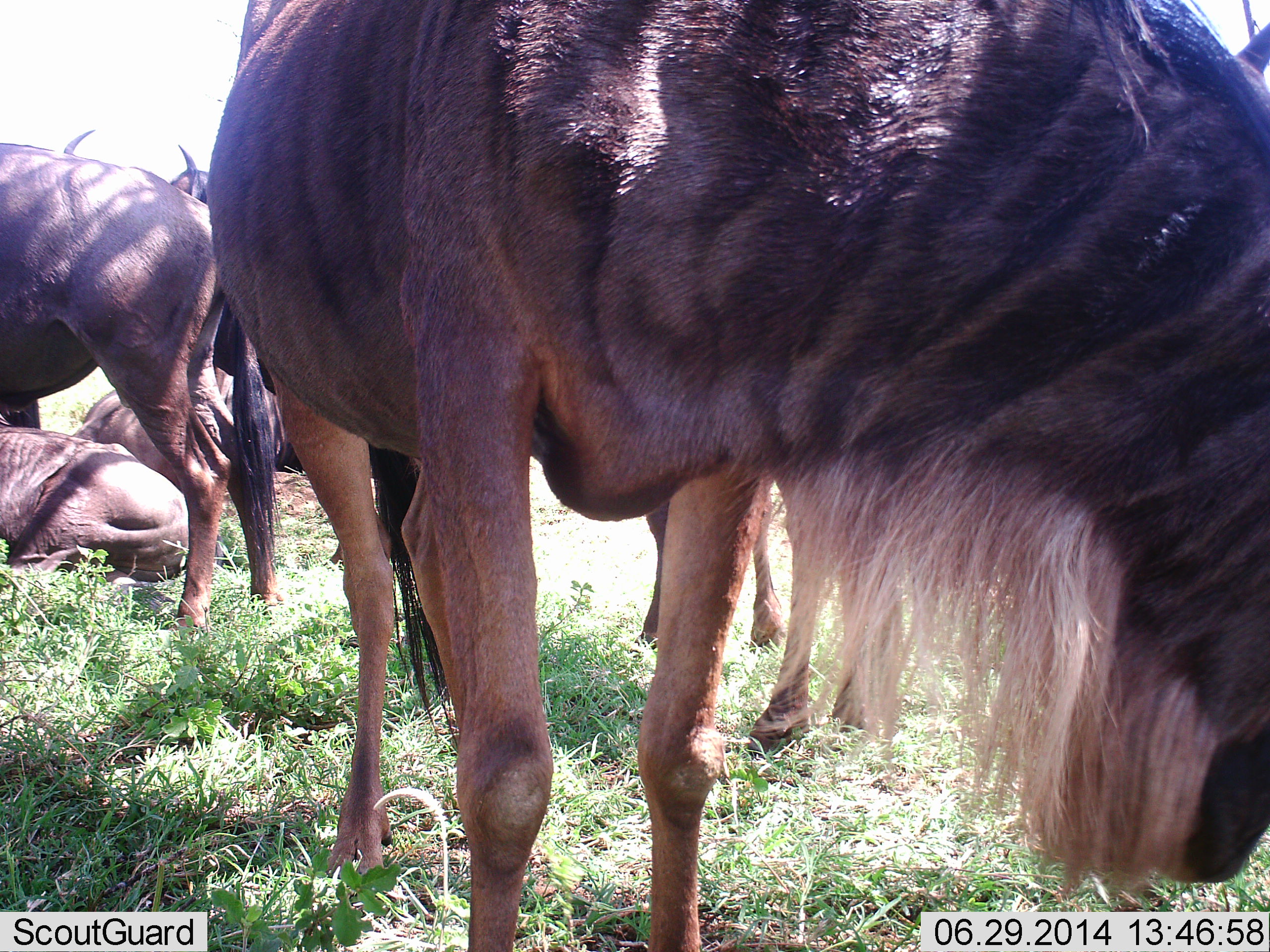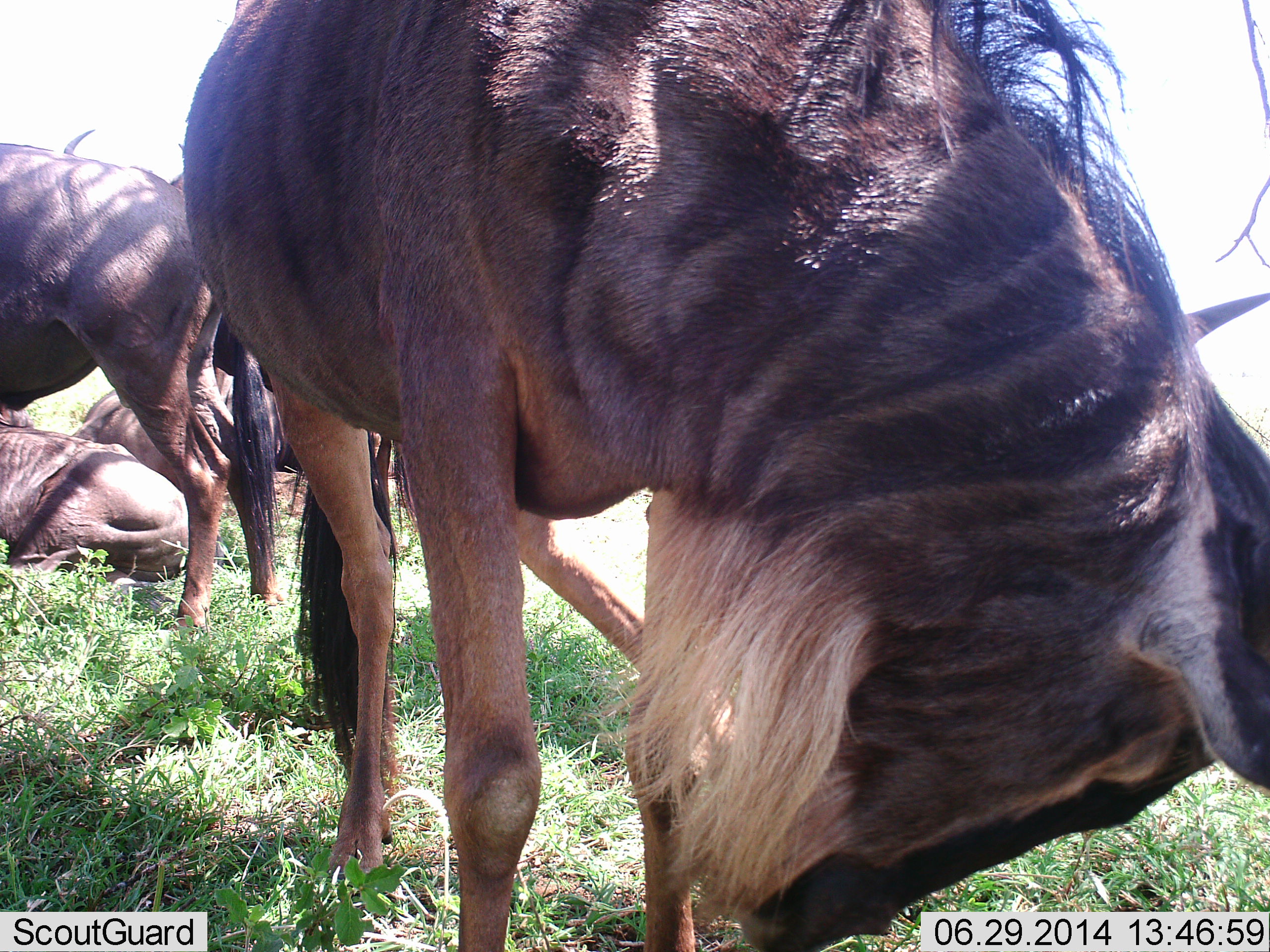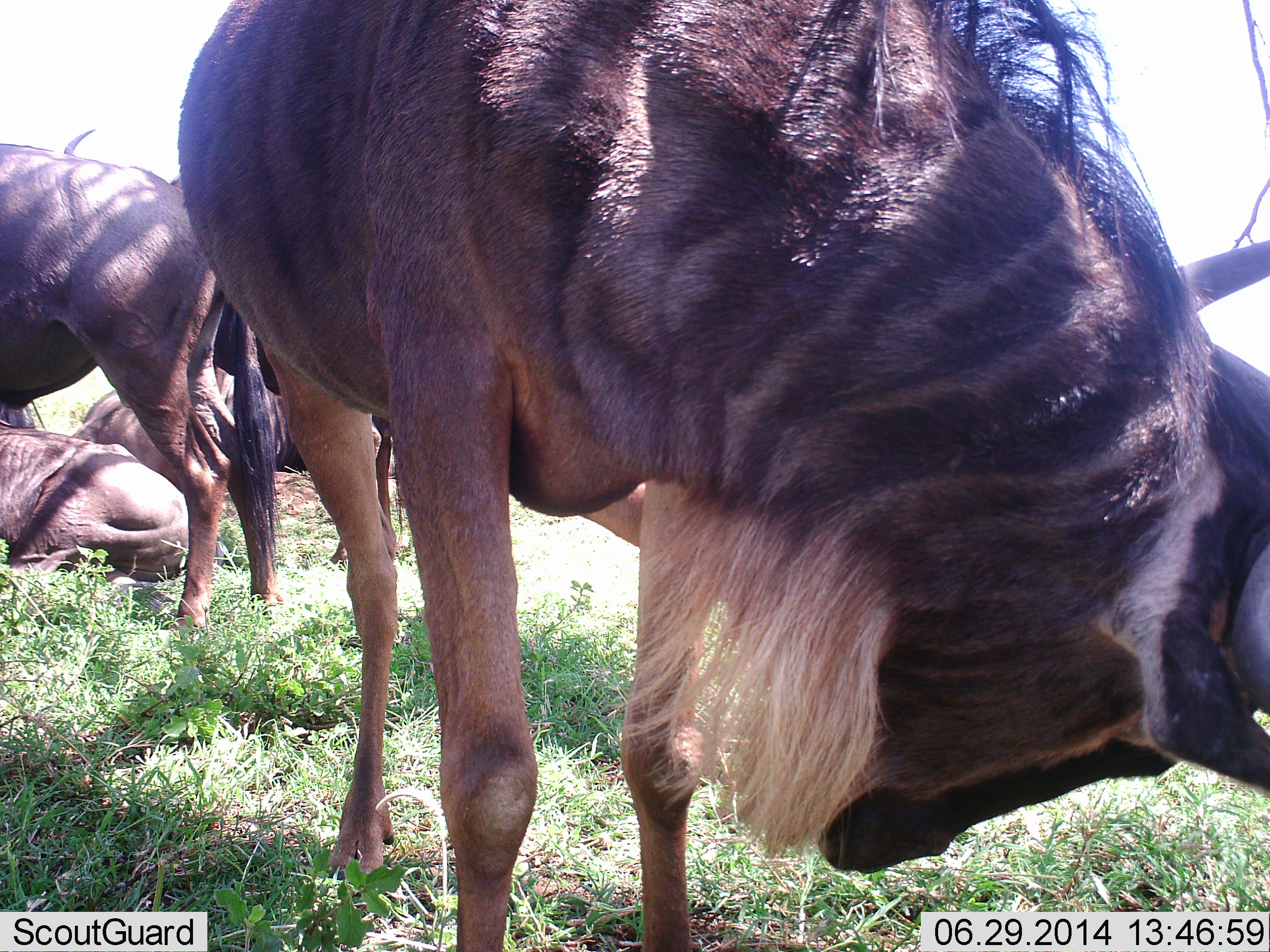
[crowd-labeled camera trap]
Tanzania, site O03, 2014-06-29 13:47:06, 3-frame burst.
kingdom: Animalia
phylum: Chordata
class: Mammalia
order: Artiodactyla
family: Bovidae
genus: Connochaetes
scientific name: Connochaetes taurinus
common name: blue wildebeest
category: wildebeest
Wildebeest (blue wildebeest) (Connochaetes taurinus), count 5. Behavior (volunteer vote fractions): standing 100%, resting 100%, moving 30%, interacting 0%. Young present (vote fraction): 0%. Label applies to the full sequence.